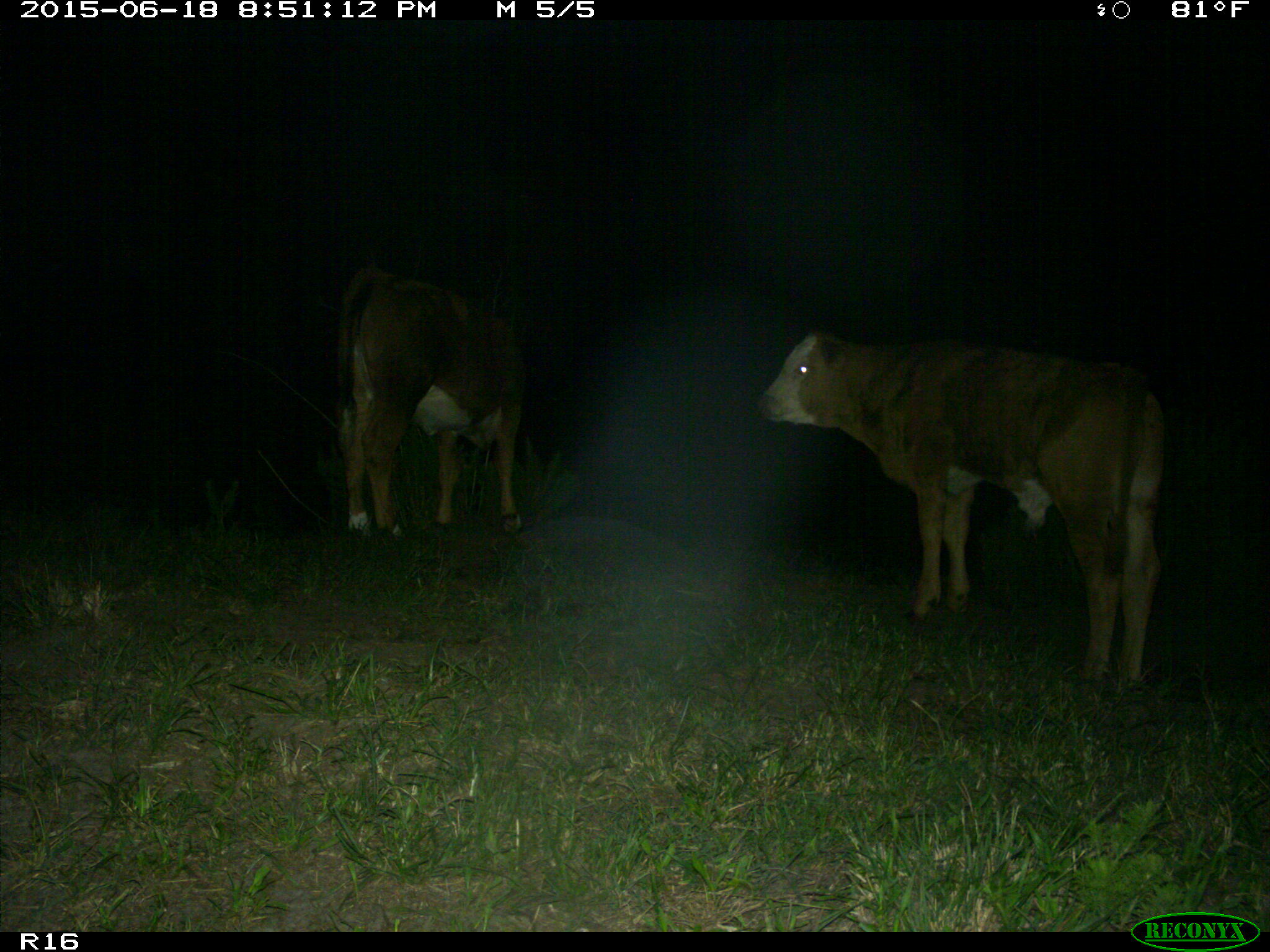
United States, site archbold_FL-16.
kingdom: Animalia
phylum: Chordata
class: Mammalia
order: Artiodactyla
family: Bovidae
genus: Bos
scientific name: Bos taurus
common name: domestic cow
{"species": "Bos taurus (domestic cow)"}